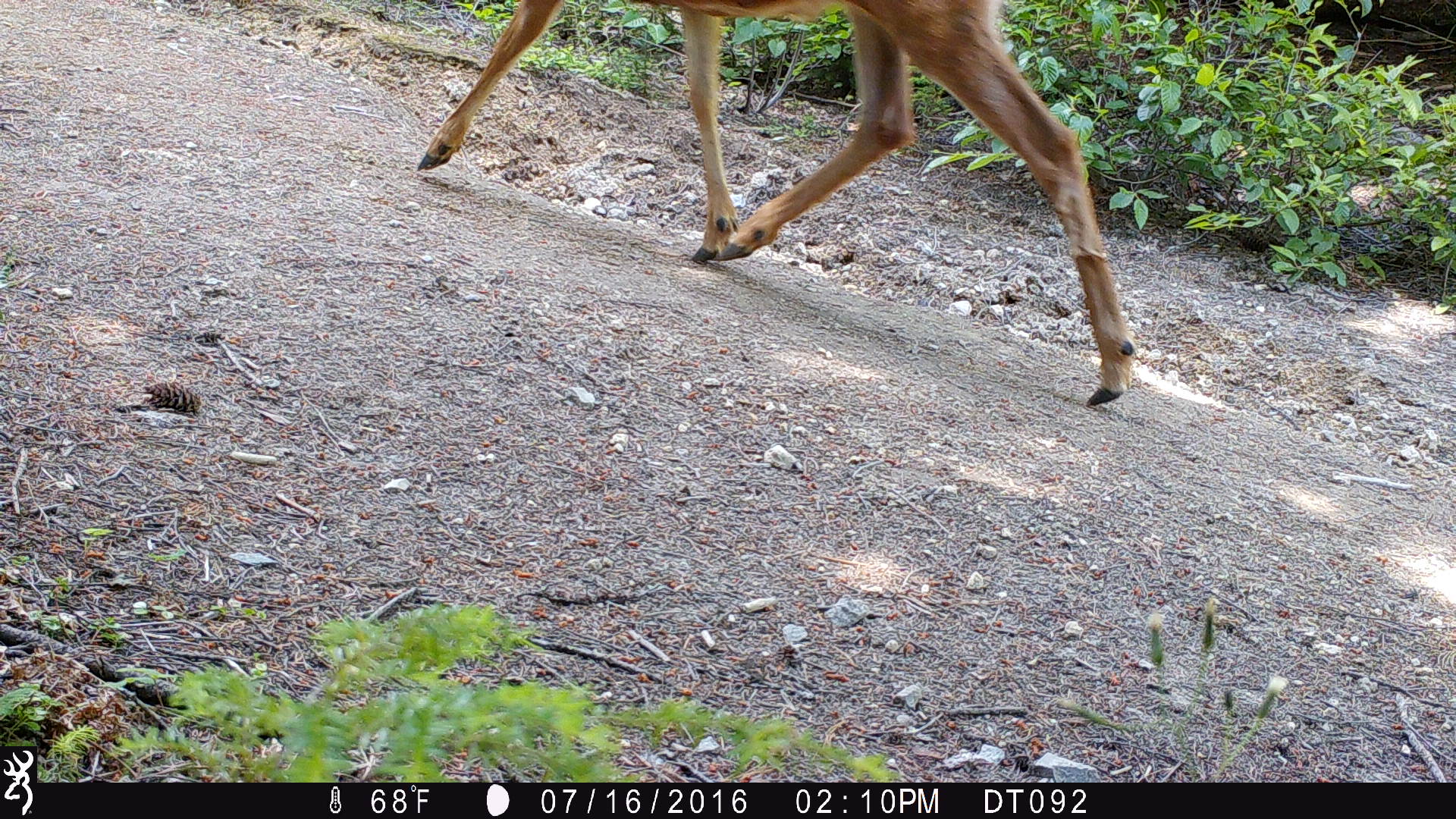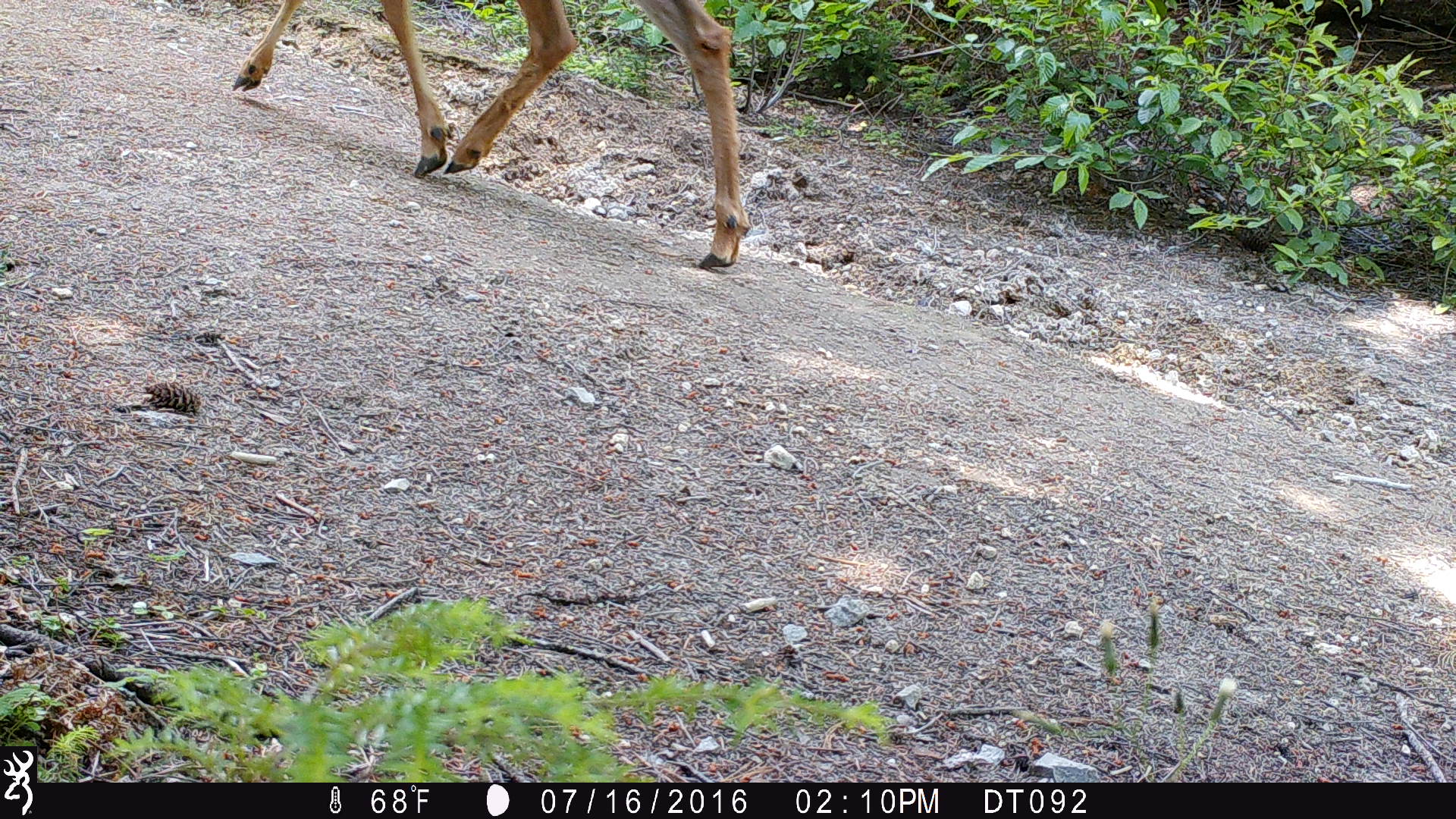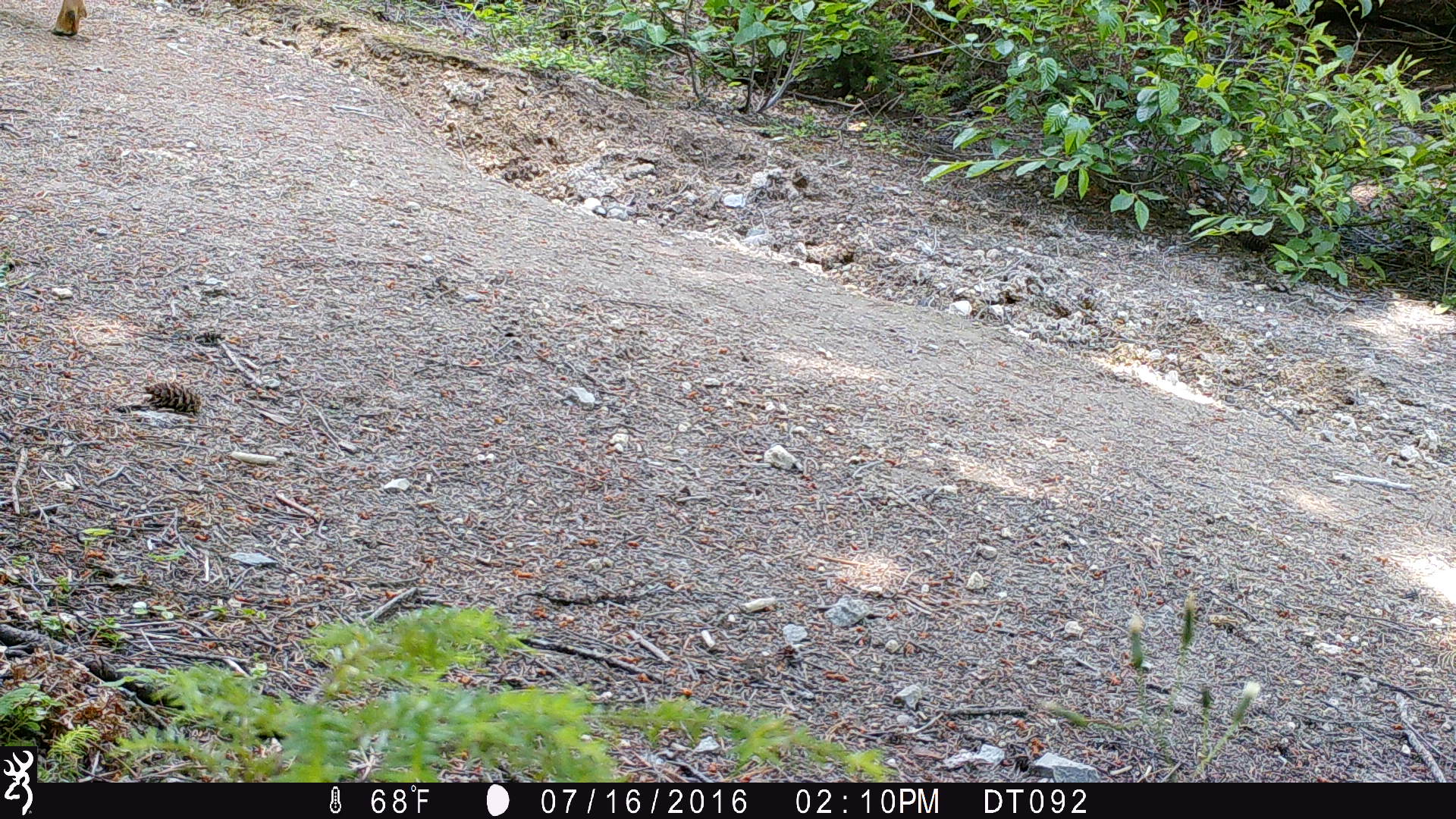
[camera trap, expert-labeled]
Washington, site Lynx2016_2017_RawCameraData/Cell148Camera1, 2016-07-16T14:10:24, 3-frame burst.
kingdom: Animalia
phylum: Chordata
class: Mammalia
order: Artiodactyla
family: Cervidae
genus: Odocoileus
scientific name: Odocoileus hemionus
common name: mule deer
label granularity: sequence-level